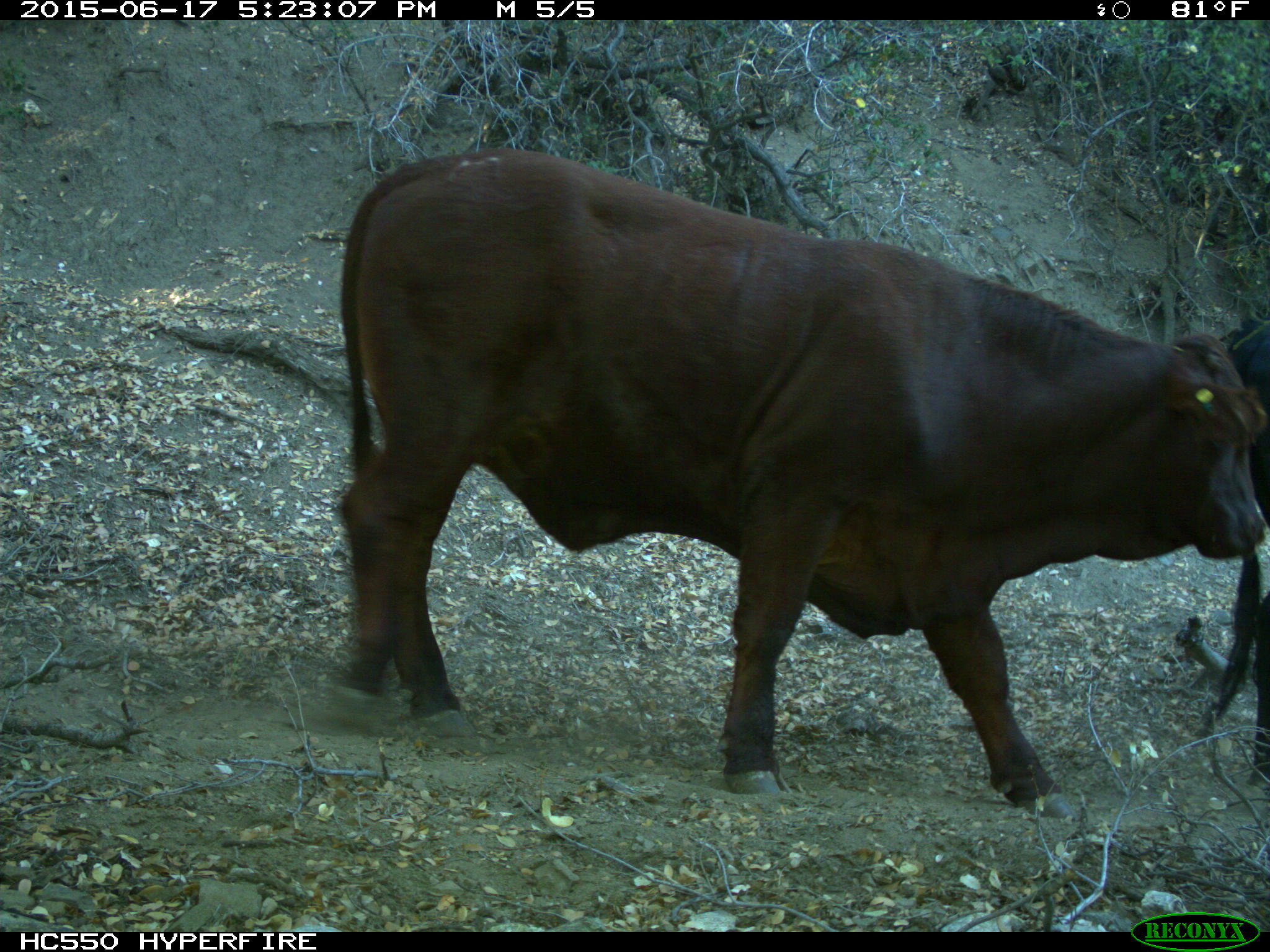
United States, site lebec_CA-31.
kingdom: Animalia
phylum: Chordata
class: Mammalia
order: Artiodactyla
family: Bovidae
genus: Bos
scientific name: Bos taurus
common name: domestic cow